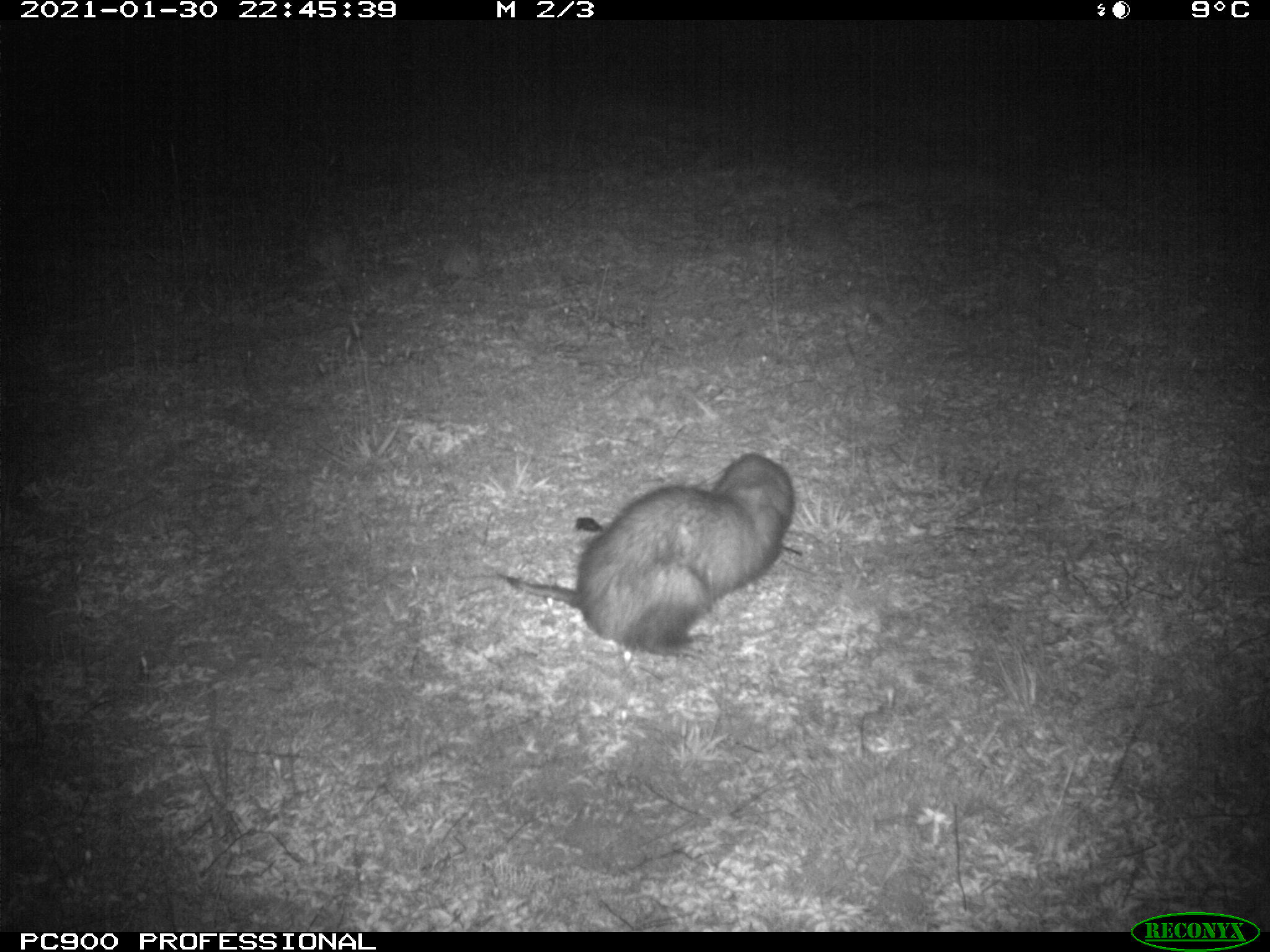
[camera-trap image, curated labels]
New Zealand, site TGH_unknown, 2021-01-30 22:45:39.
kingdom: Animalia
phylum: Chordata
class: Mammalia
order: Carnivora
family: Mustelidae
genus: Mustela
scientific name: Mustela furo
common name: ferret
Ferret (Mustela furo).